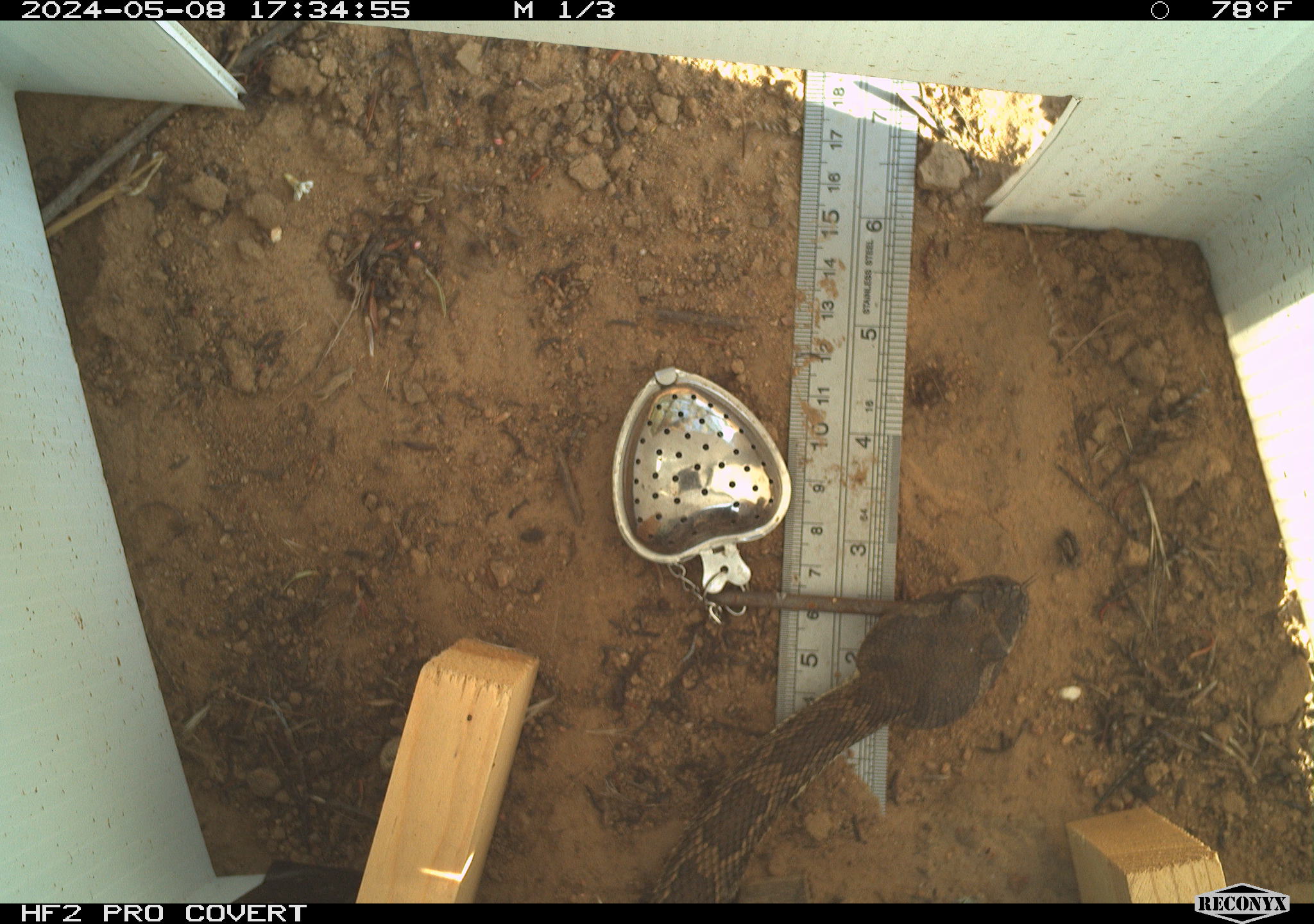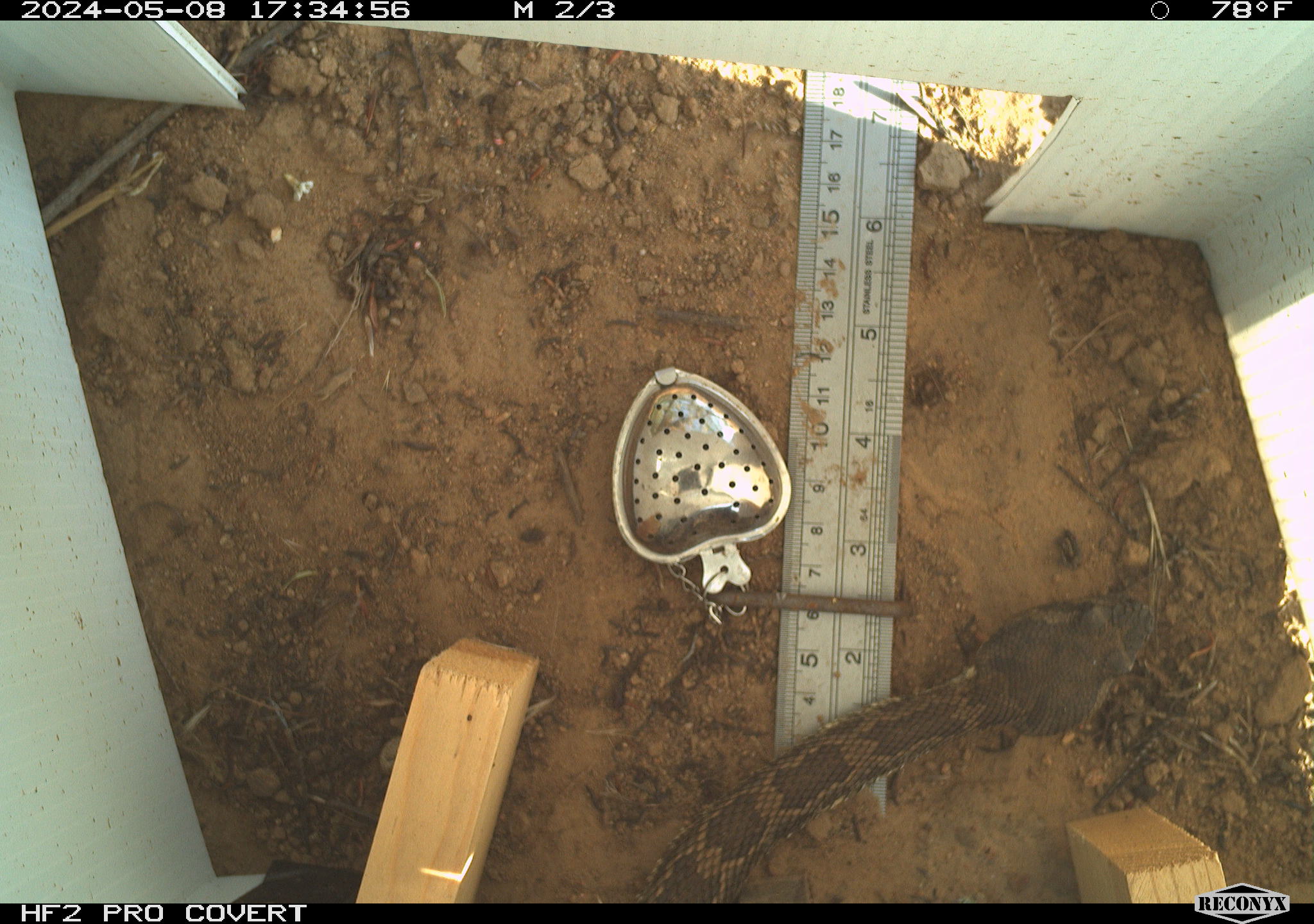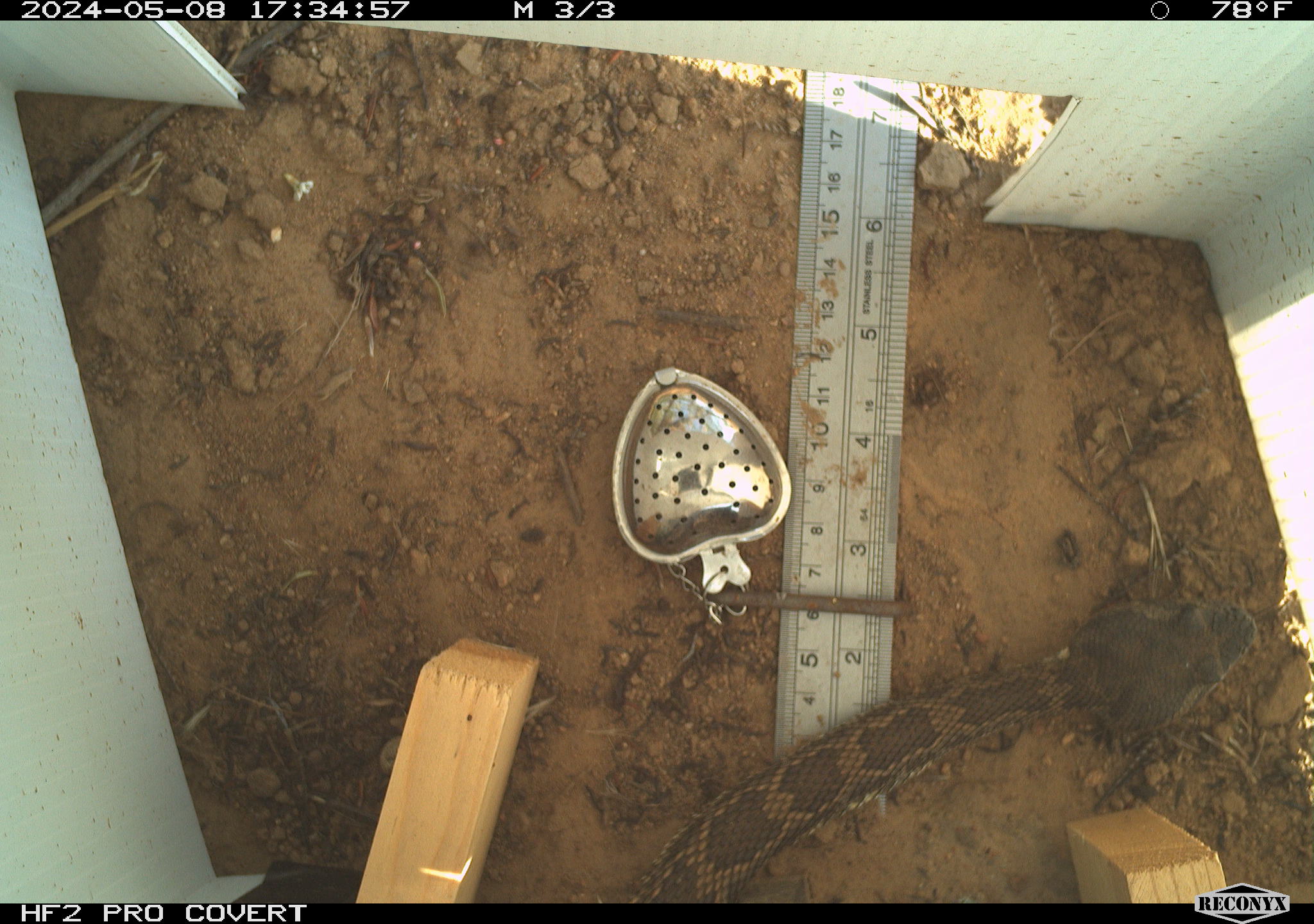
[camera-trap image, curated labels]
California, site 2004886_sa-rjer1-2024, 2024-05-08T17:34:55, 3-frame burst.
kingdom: Animalia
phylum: Chordata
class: Reptilia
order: Squamata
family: Viperidae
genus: Crotalus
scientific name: Crotalus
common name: rattlers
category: crotalus species